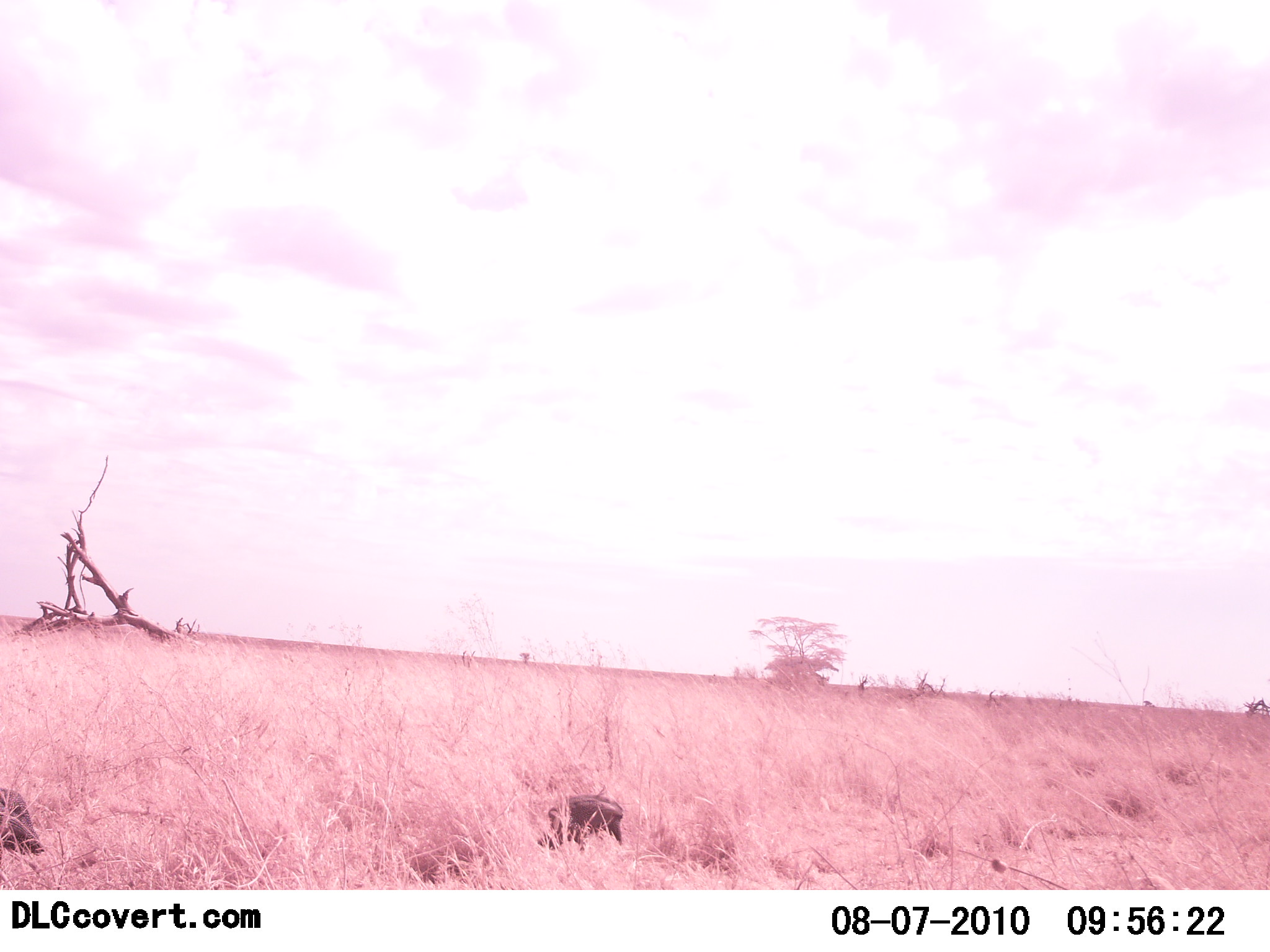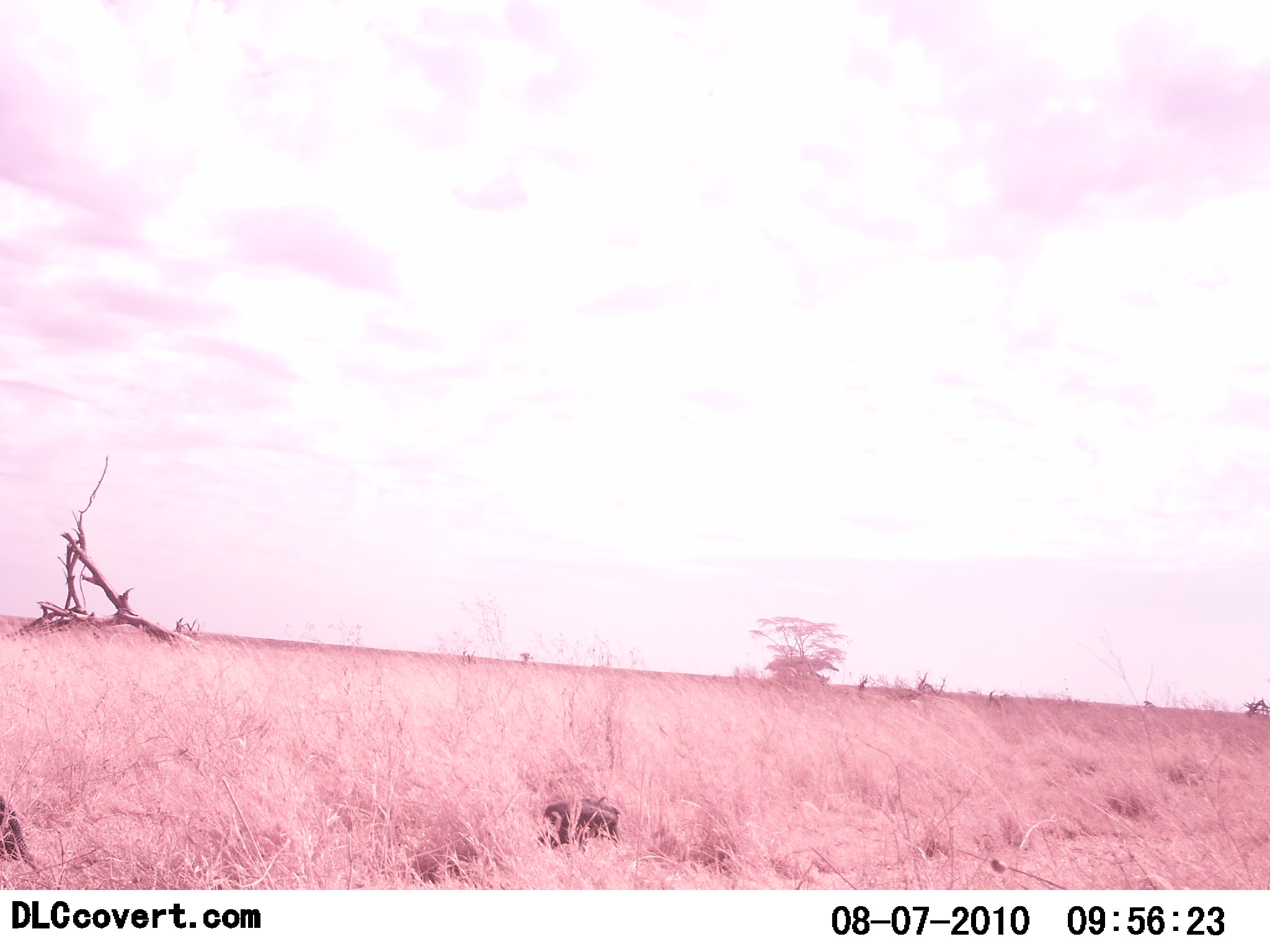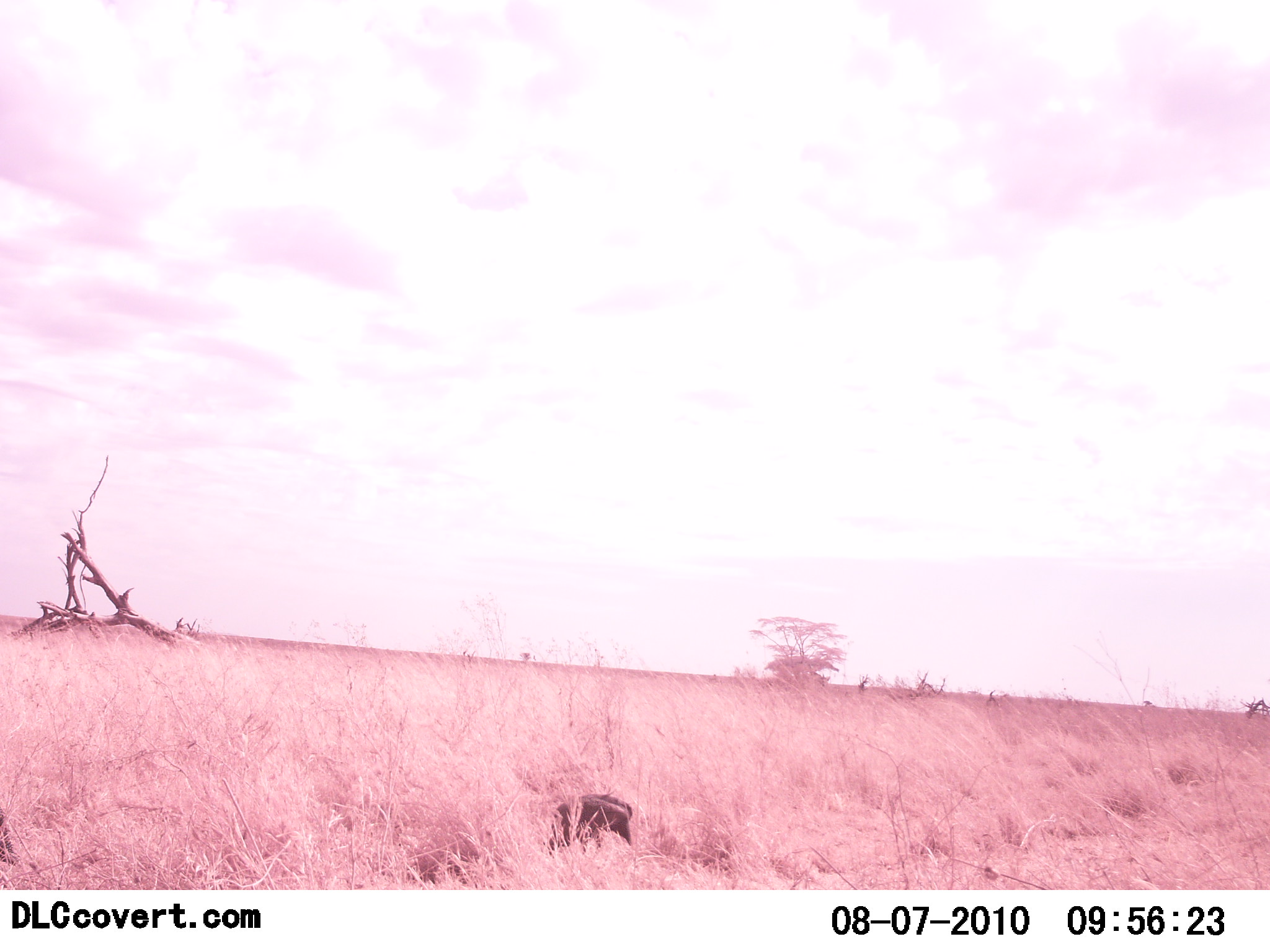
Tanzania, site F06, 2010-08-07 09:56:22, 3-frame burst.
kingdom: Animalia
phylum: Chordata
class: Mammalia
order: Artiodactyla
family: Suidae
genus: Phacochoerus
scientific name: Phacochoerus africanus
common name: warthog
Warthog (Phacochoerus africanus), count 2. Behavior (volunteer vote fractions): standing 25%, resting 0%, moving 38%, interacting 0%. Young present (vote fraction): 25%. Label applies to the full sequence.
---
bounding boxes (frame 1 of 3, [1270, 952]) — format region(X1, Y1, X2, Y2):
animal: region(535, 792, 626, 853); region(0, 786, 46, 856)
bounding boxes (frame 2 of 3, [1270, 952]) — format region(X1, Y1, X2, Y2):
animal: region(537, 797, 620, 853); region(0, 795, 35, 868)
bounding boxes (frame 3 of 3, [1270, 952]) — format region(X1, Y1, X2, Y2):
animal: region(544, 792, 633, 859); region(1, 805, 24, 866)